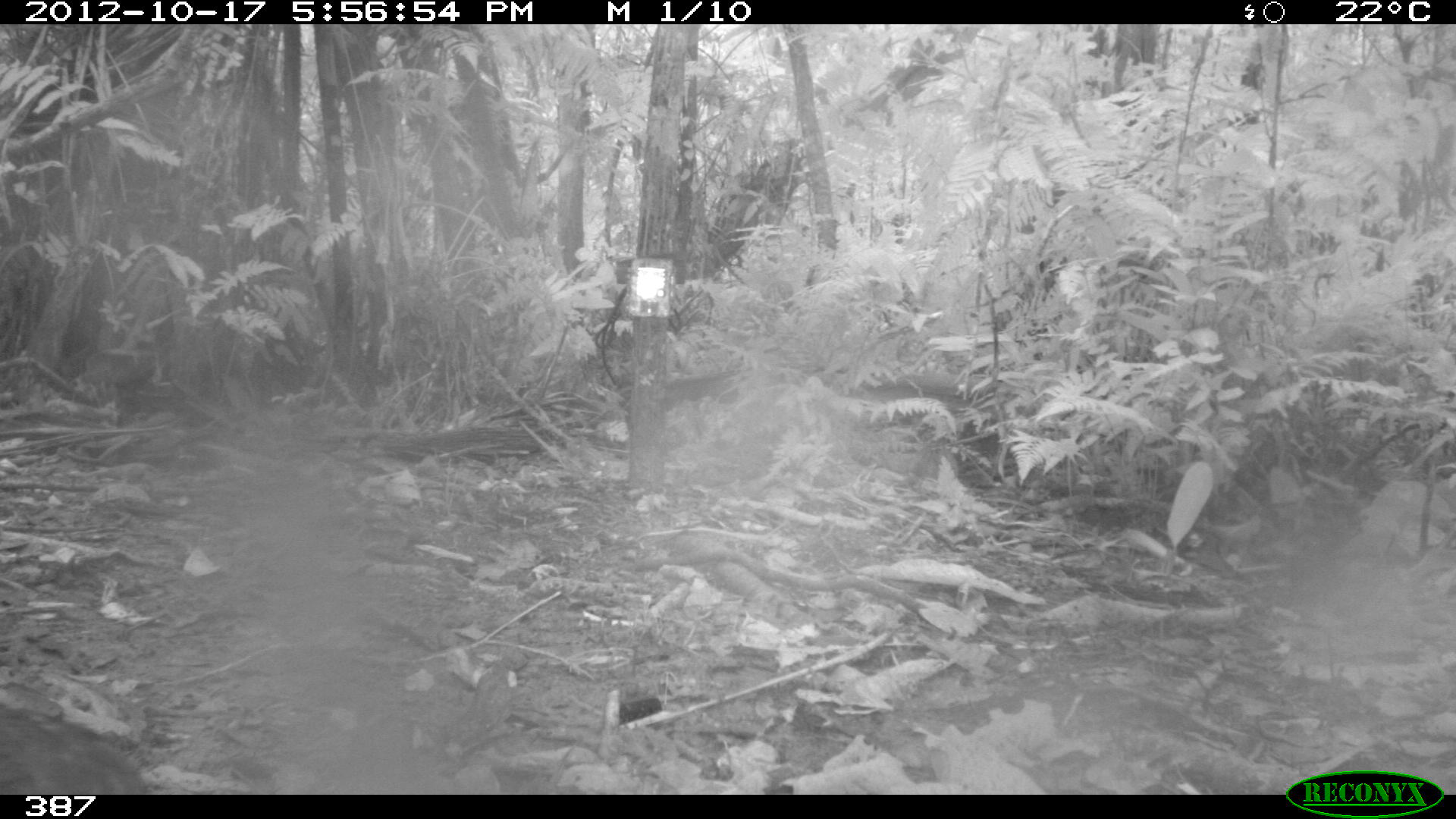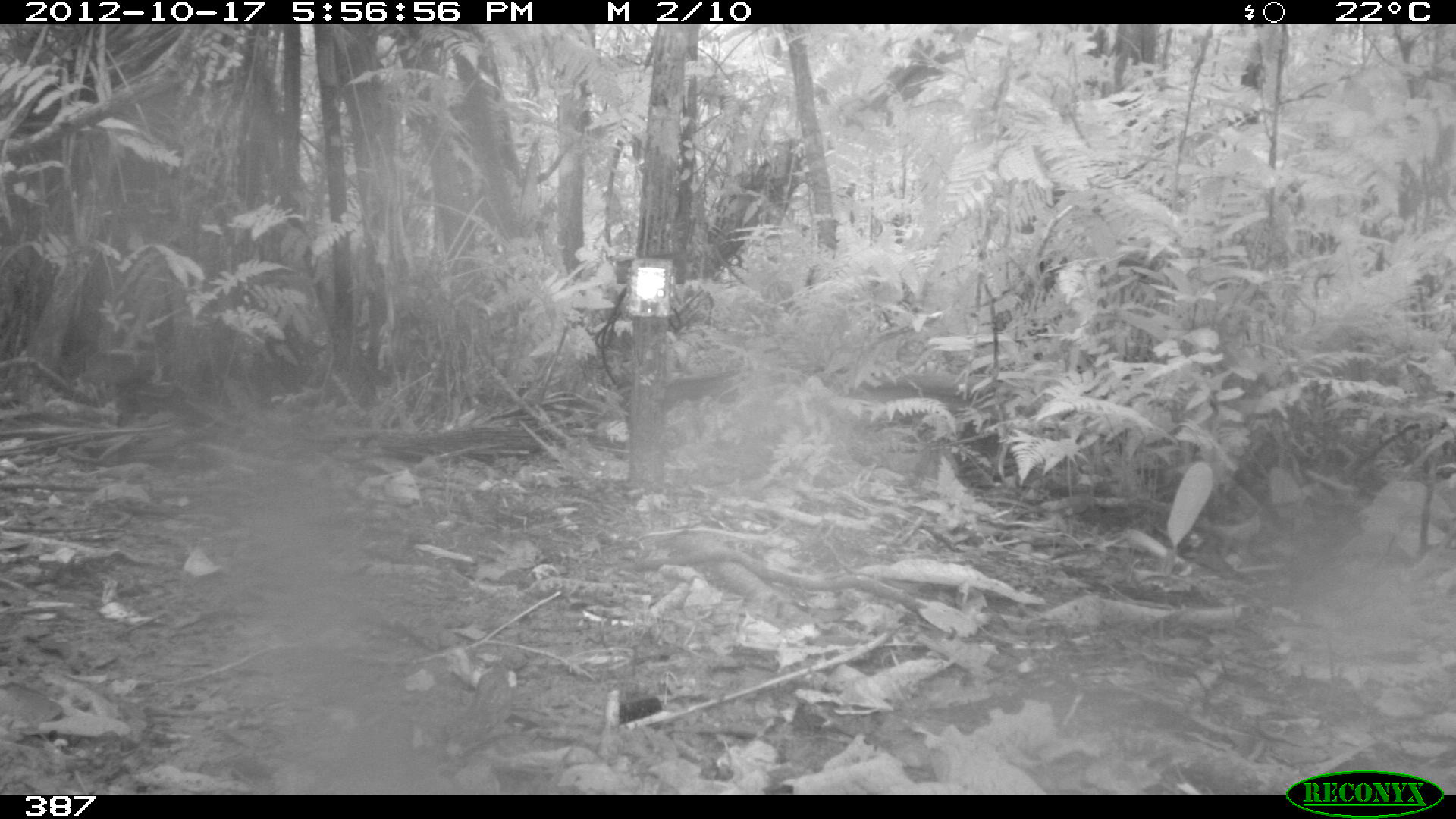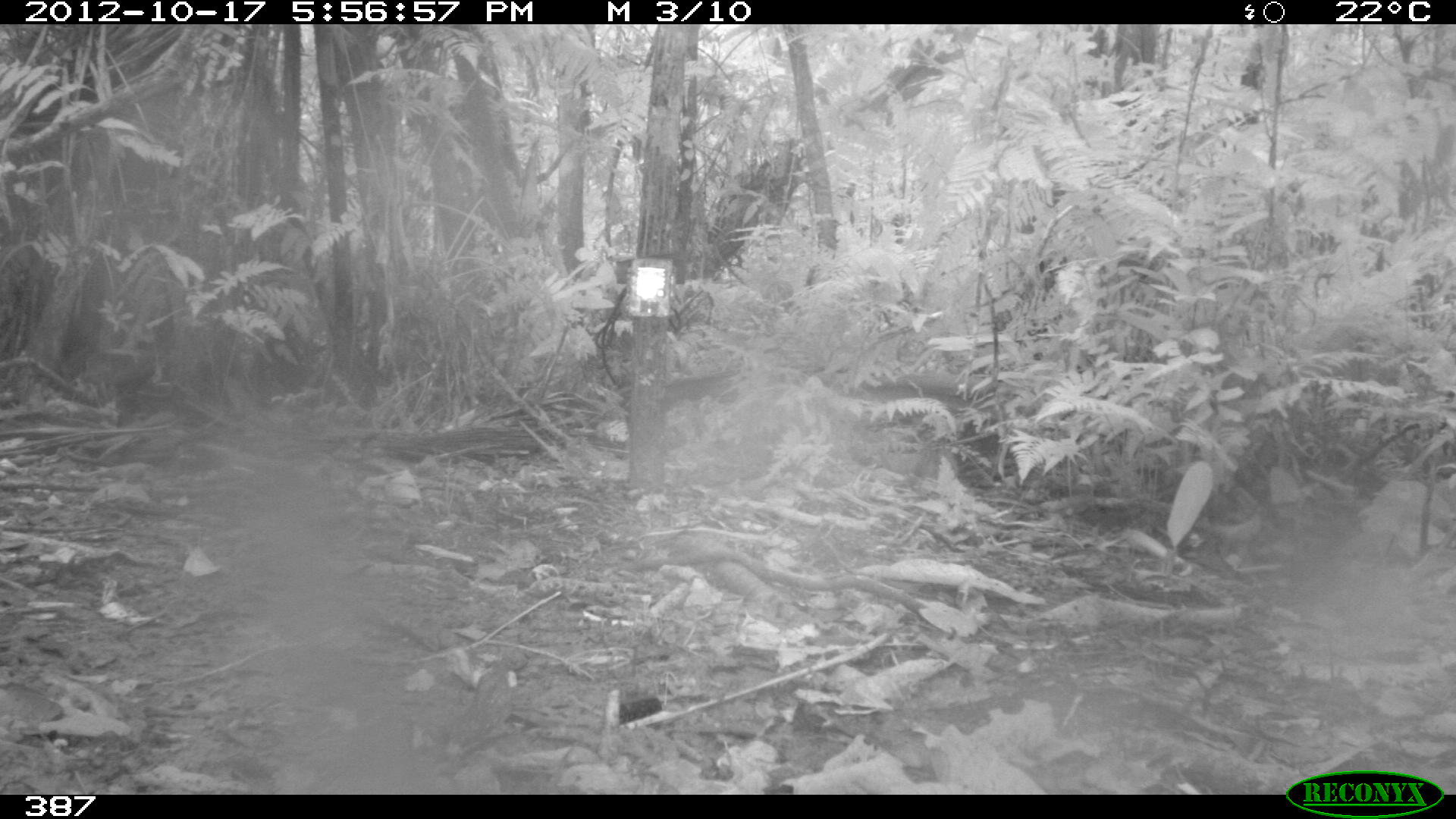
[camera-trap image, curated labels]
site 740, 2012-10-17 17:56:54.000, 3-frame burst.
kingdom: Animalia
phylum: Chordata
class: Mammalia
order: Artiodactyla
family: Tayassuidae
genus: Tayassu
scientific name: Tayassu pecari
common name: white-lipped peccary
Tayassu pecari (white-lipped peccary).